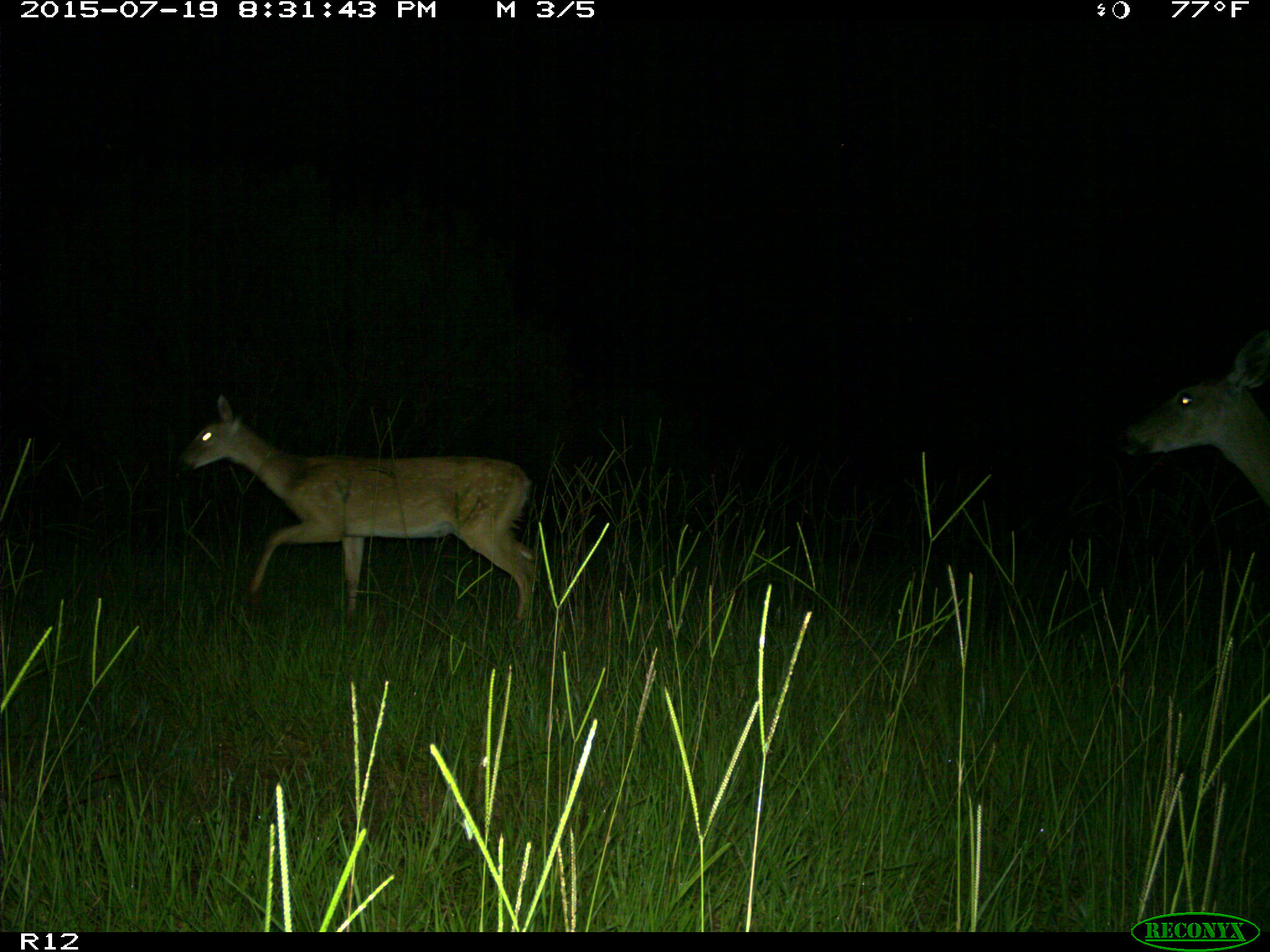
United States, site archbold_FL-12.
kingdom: Animalia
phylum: Chordata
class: Mammalia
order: Artiodactyla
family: Cervidae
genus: Odocoileus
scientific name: Odocoileus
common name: deer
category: unidentified deer